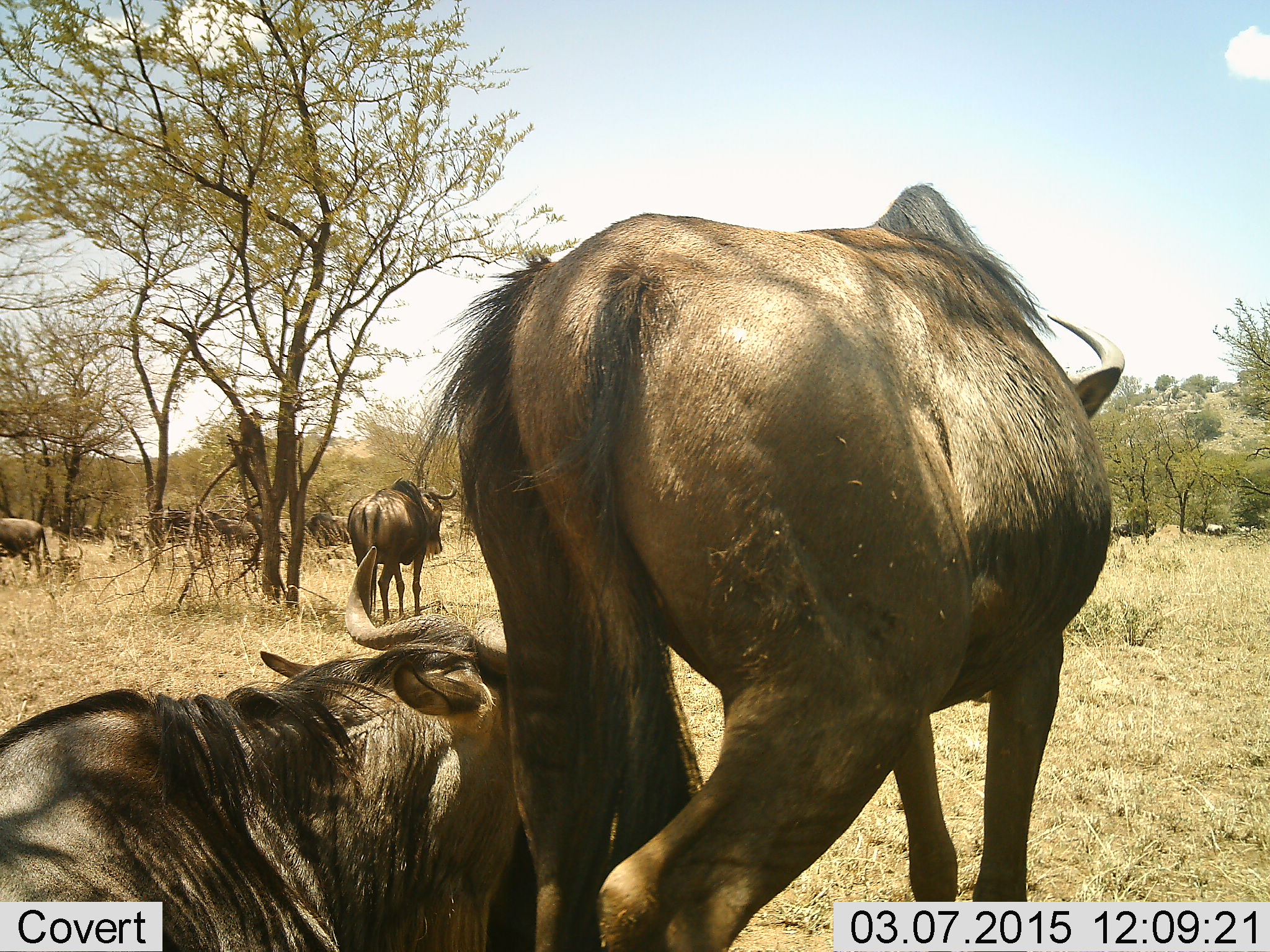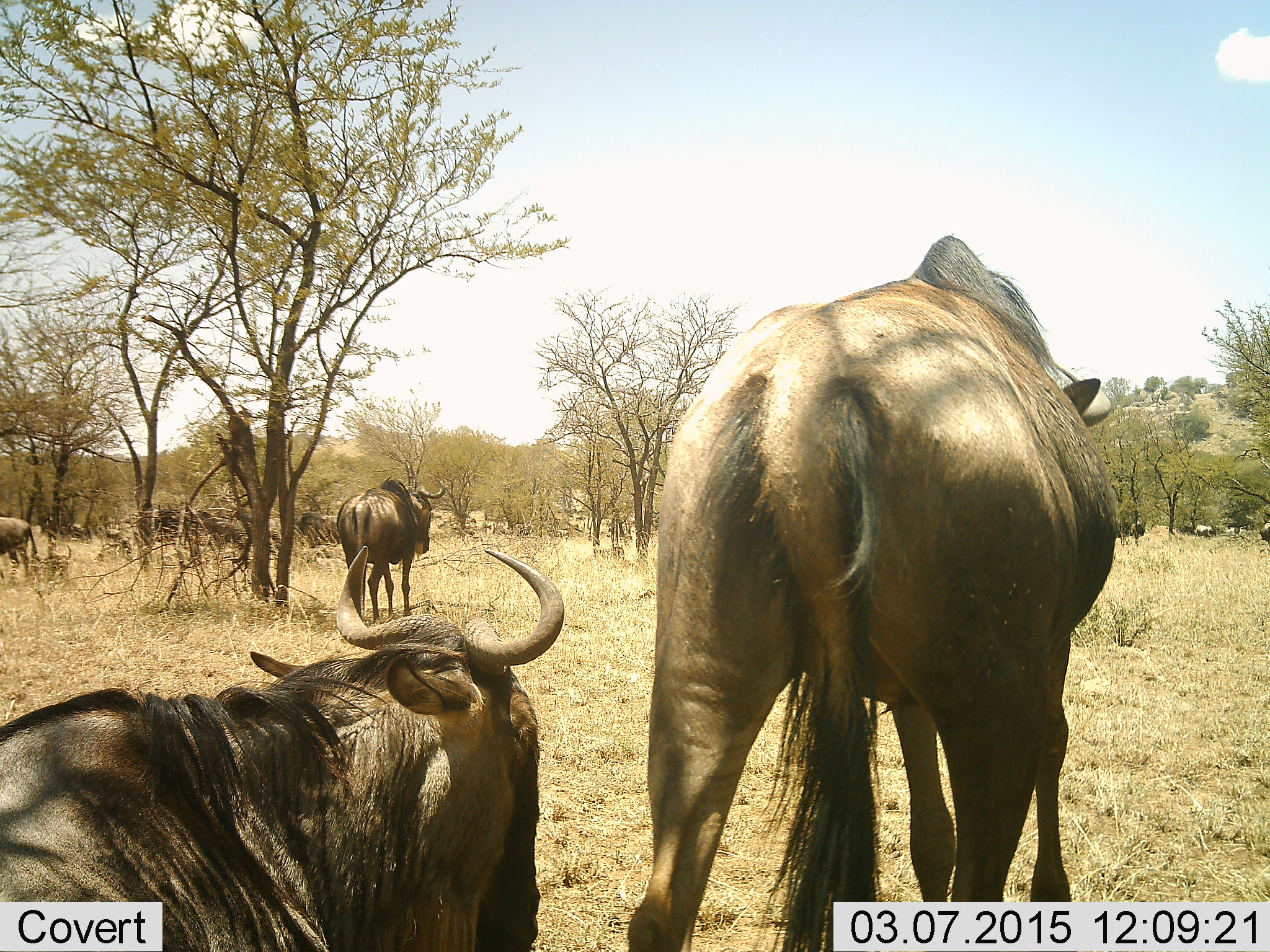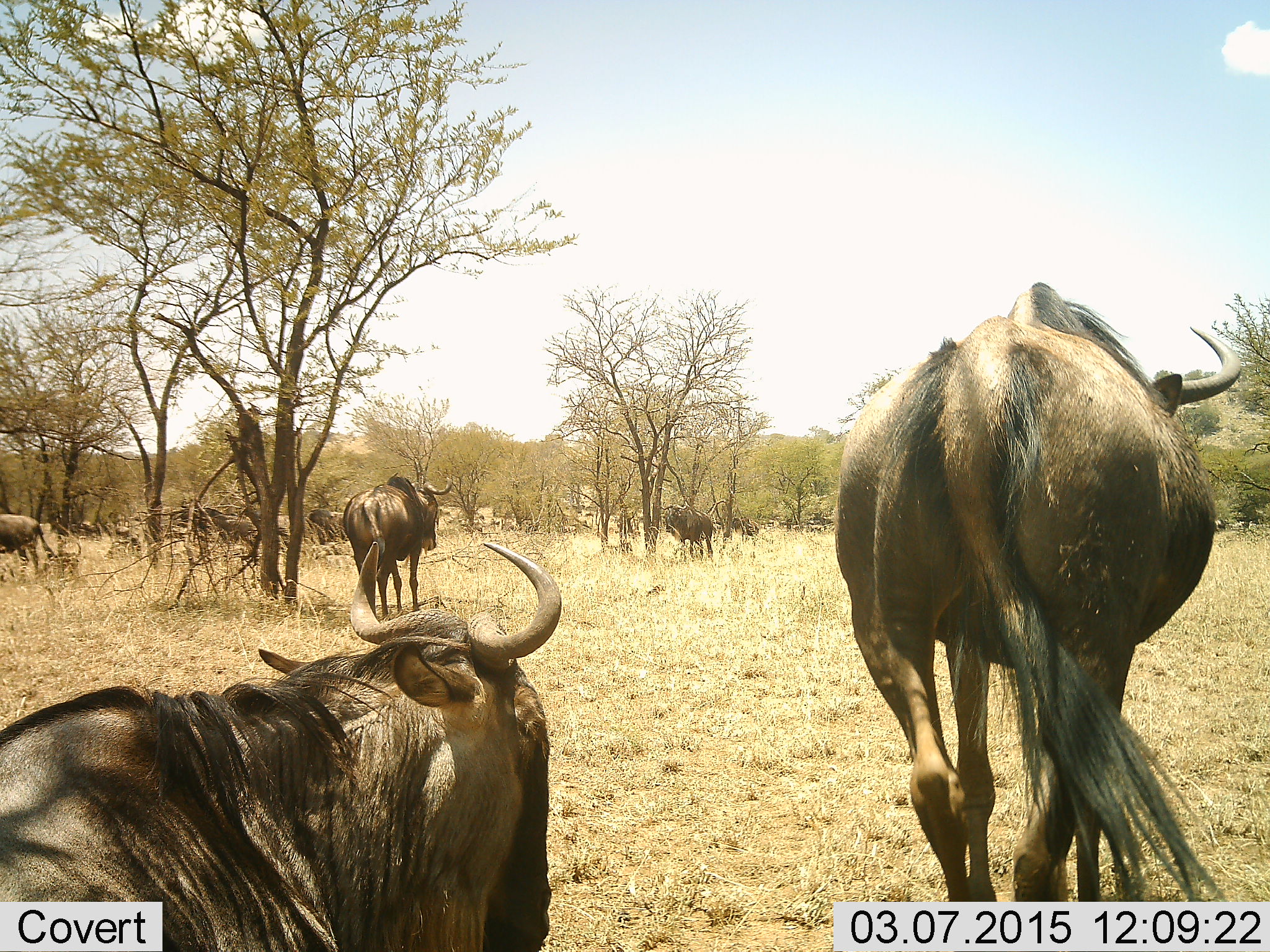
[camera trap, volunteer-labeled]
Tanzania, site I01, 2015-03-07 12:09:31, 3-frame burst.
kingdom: Animalia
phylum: Chordata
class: Mammalia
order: Artiodactyla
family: Bovidae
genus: Connochaetes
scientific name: Connochaetes taurinus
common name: blue wildebeest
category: wildebeest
Wildebeest (blue wildebeest) (Connochaetes taurinus), count 8. Behavior (volunteer vote fractions): standing 80%, resting 80%, moving 90%, interacting 0%. Young present (vote fraction): 0%. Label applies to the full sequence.